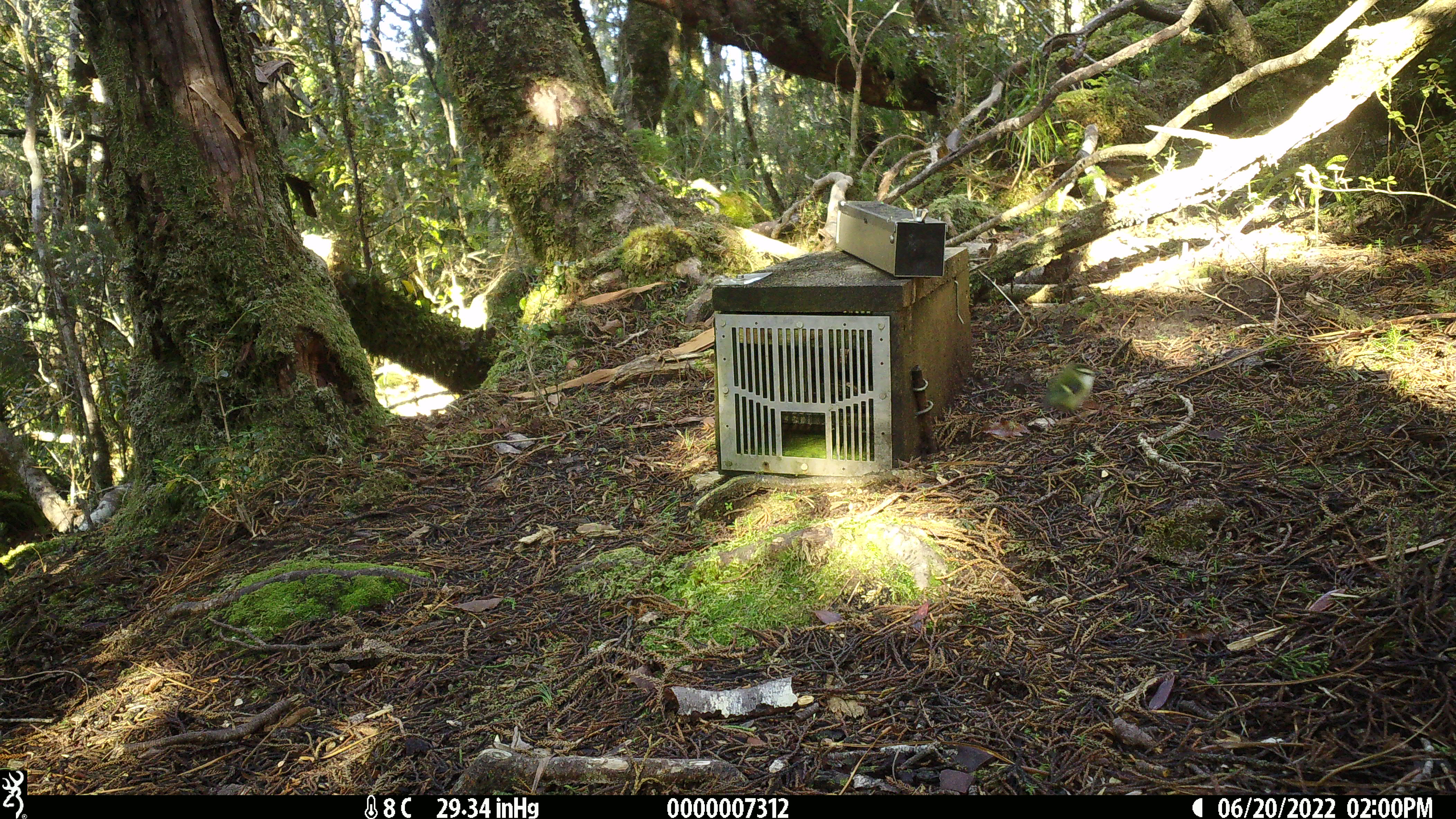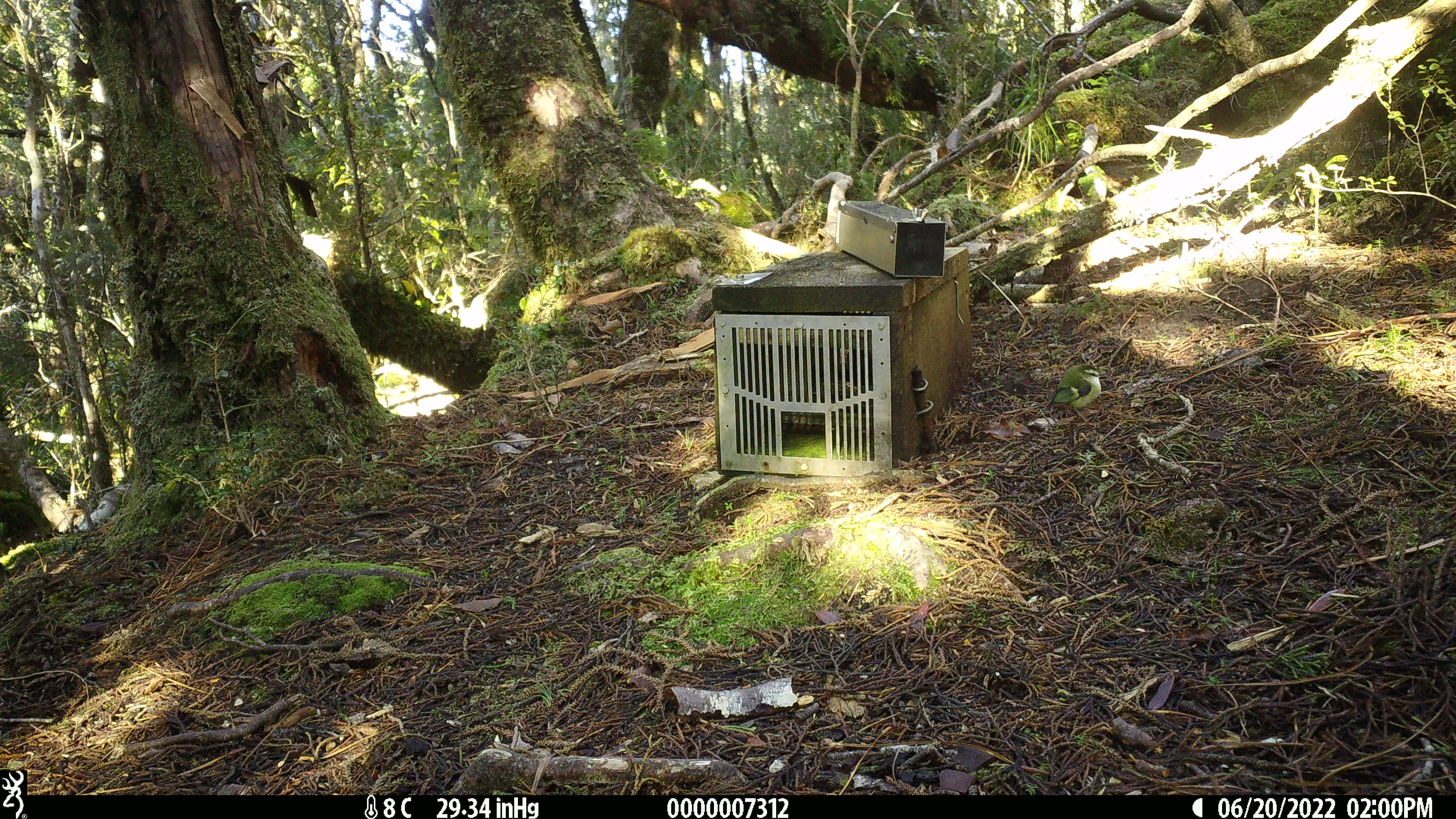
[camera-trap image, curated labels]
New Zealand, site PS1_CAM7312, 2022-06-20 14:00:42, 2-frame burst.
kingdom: Animalia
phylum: Chordata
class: Aves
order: Passeriformes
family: Acanthisittidae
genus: Acanthisitta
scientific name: Acanthisitta chloris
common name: rifleman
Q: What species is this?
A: Rifleman (Acanthisitta chloris).